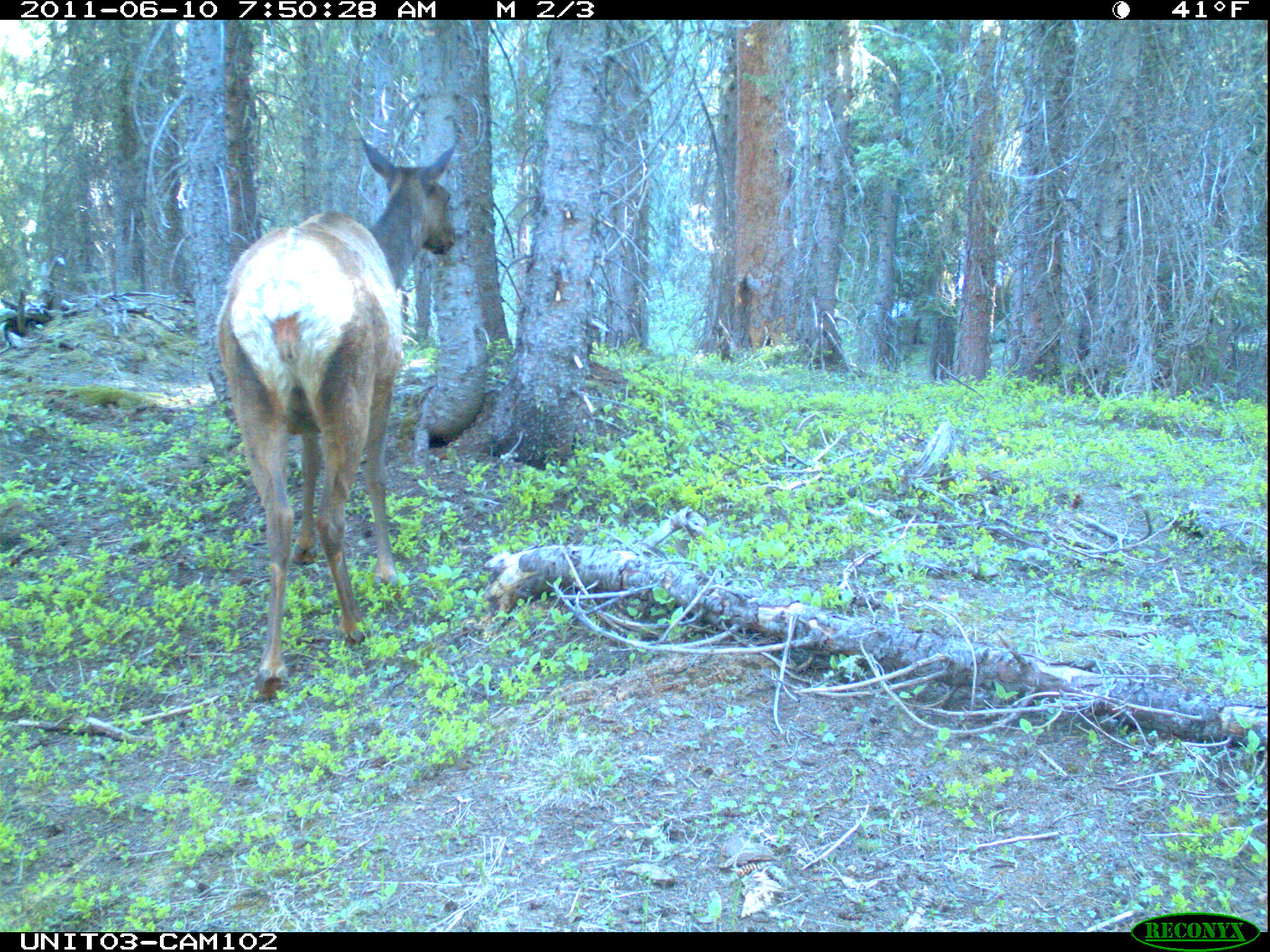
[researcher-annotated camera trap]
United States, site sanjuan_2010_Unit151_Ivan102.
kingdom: Animalia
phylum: Chordata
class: Mammalia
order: Artiodactyla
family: Cervidae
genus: Cervus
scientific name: Cervus elaphus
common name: red deer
Cervus elaphus (red deer).